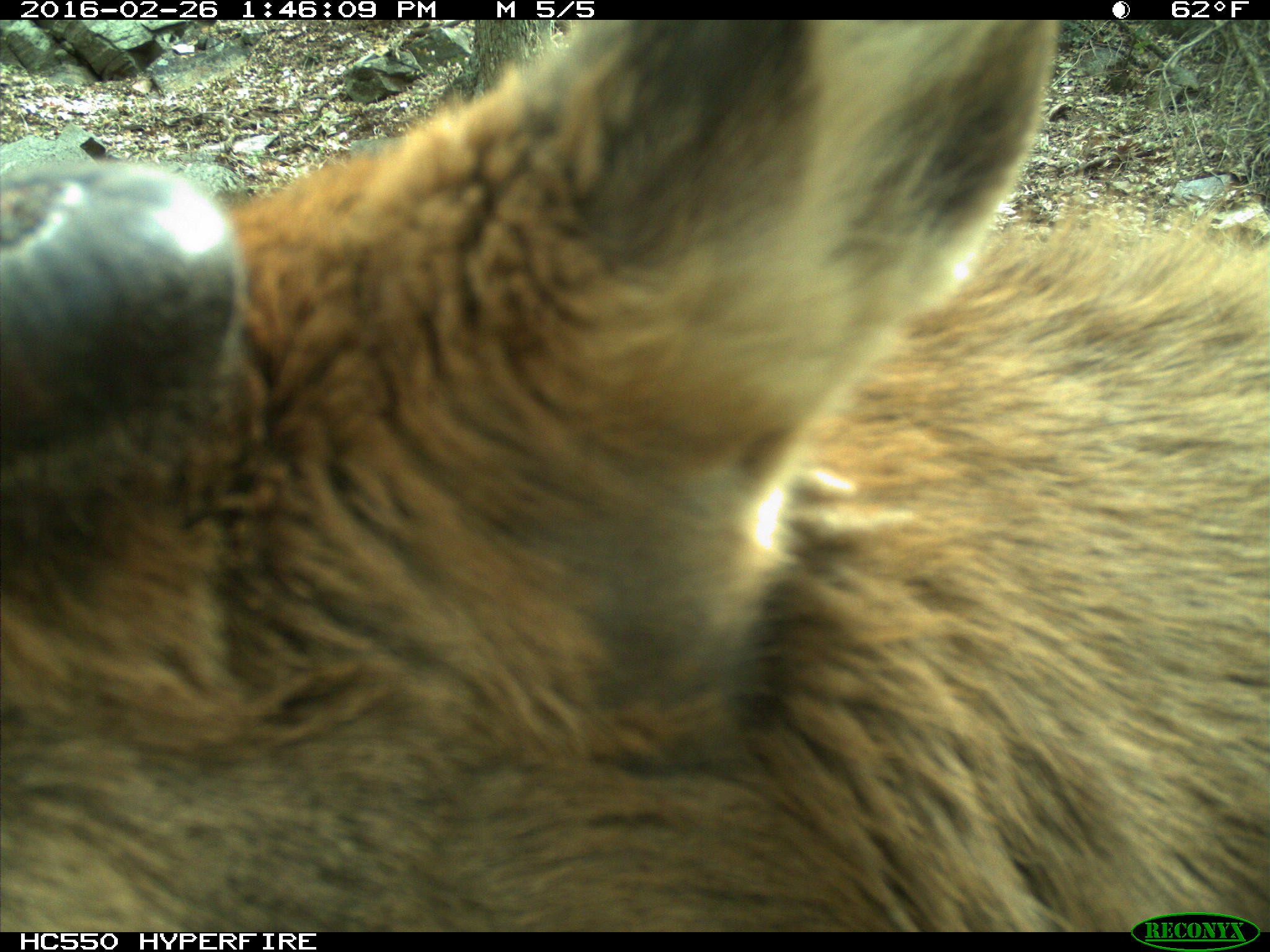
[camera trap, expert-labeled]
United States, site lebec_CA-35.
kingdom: Animalia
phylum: Chordata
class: Mammalia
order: Artiodactyla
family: Cervidae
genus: Cervus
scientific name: Cervus canadensis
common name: elk